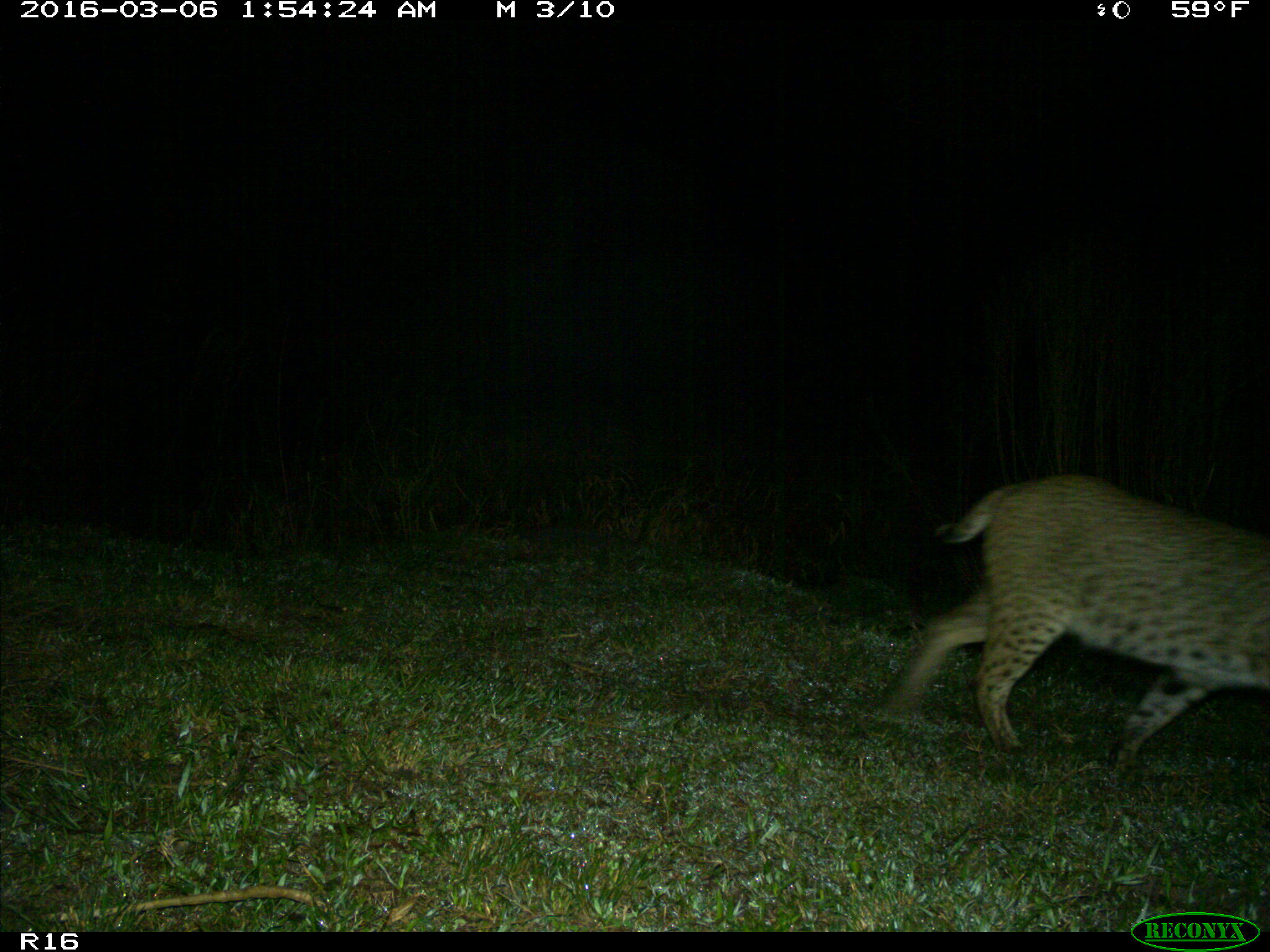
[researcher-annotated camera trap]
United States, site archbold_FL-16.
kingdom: Animalia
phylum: Chordata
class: Mammalia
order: Carnivora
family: Felidae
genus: Lynx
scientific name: Lynx rufus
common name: bobcat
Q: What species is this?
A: Lynx rufus (bobcat).